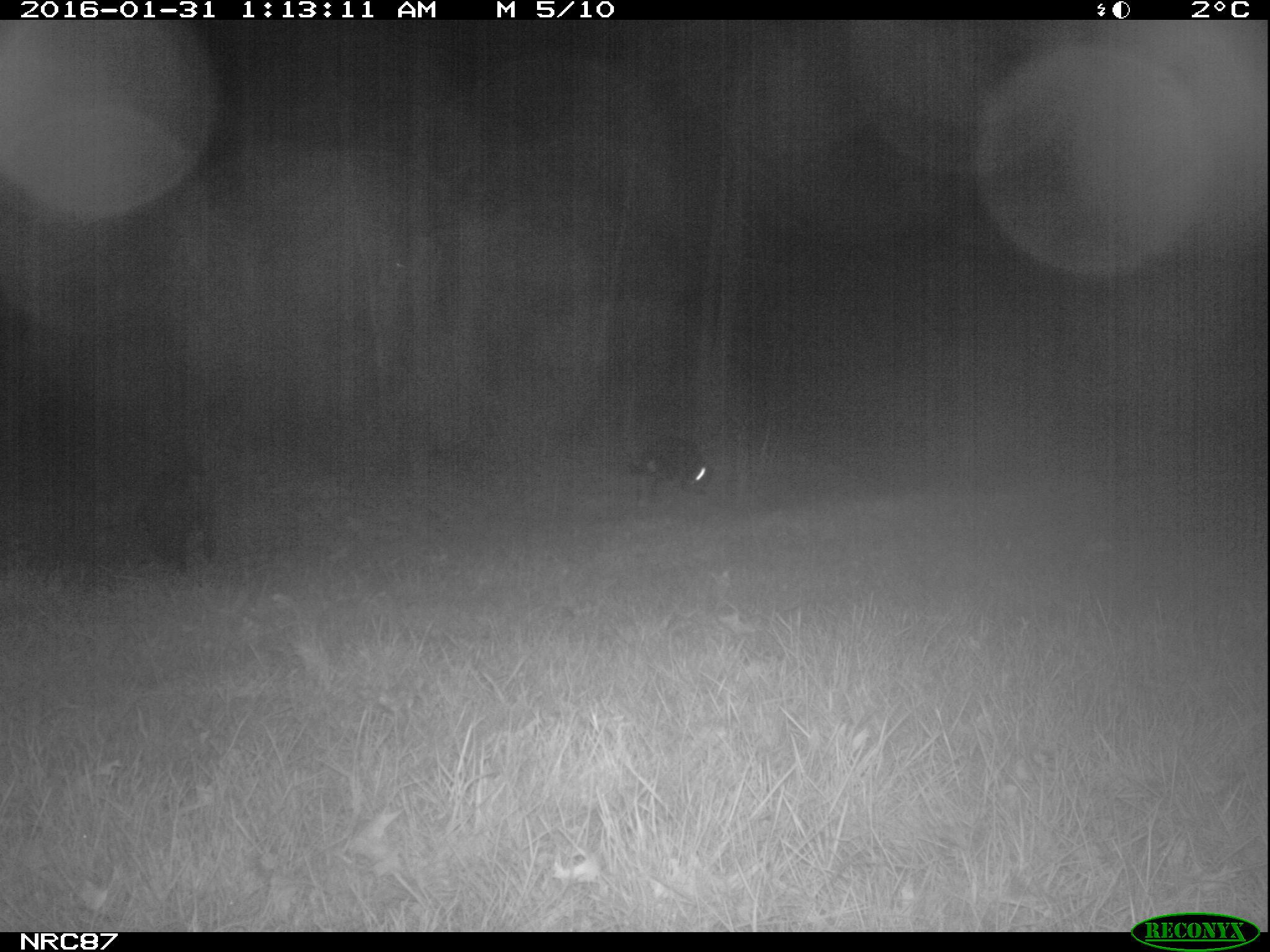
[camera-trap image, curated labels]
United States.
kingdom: Animalia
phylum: Chordata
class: Mammalia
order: Carnivora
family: Canidae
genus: Canis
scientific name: Canis familiaris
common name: domestic dog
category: Dog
Dog (domestic dog) (Canis familiaris).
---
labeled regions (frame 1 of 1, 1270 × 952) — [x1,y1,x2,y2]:
Dog: [112,448,222,581]; [624,440,720,510]